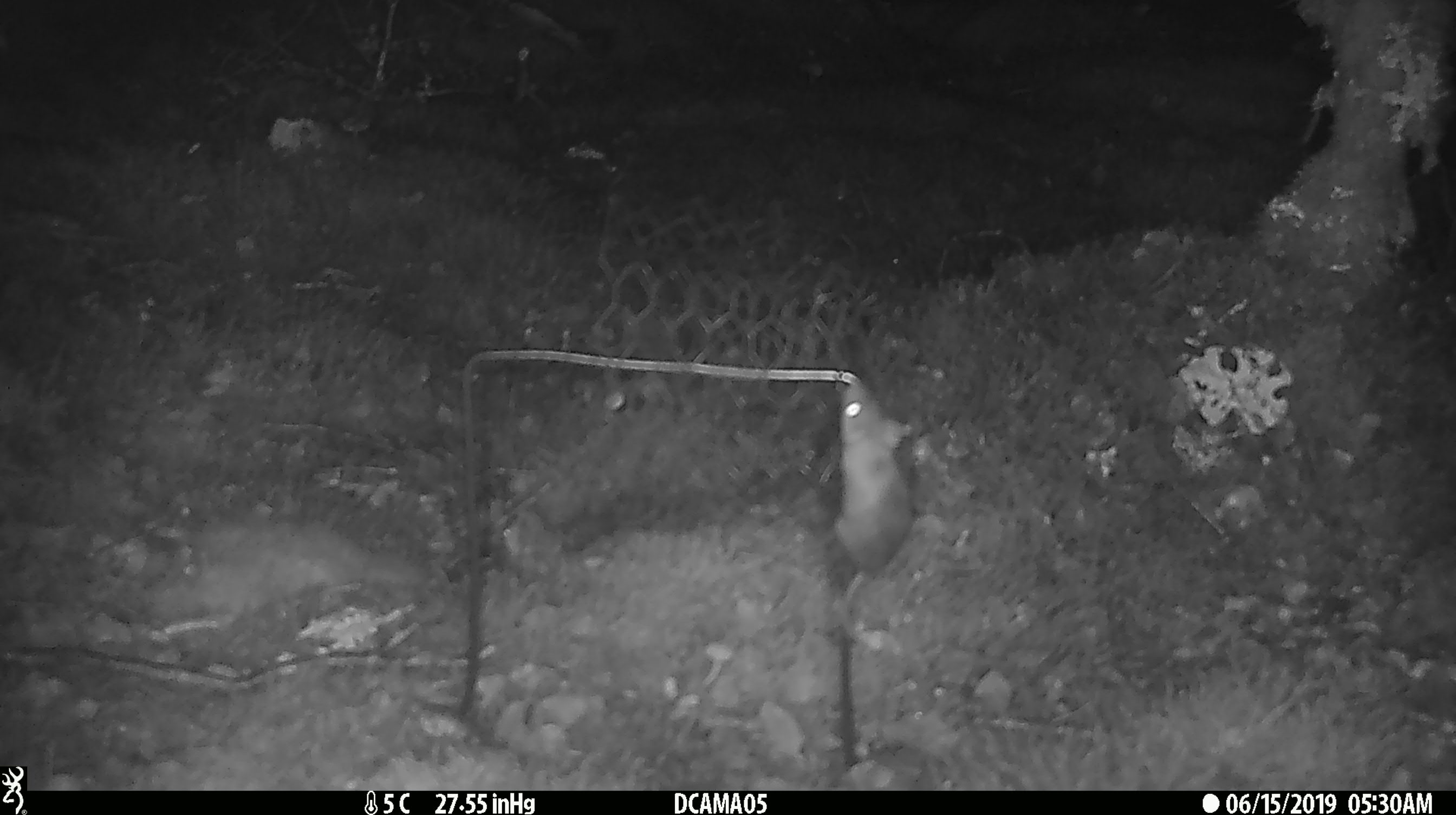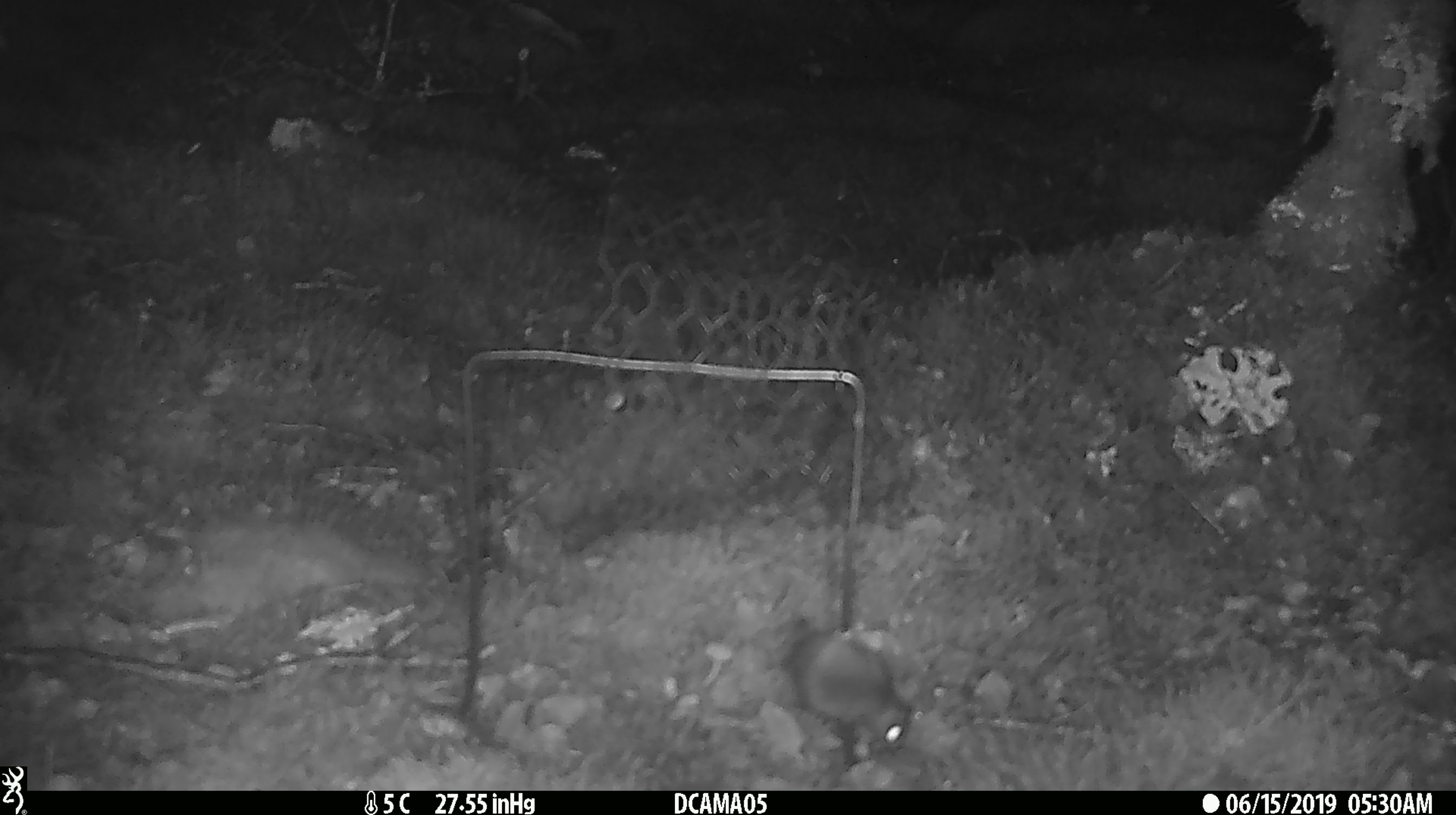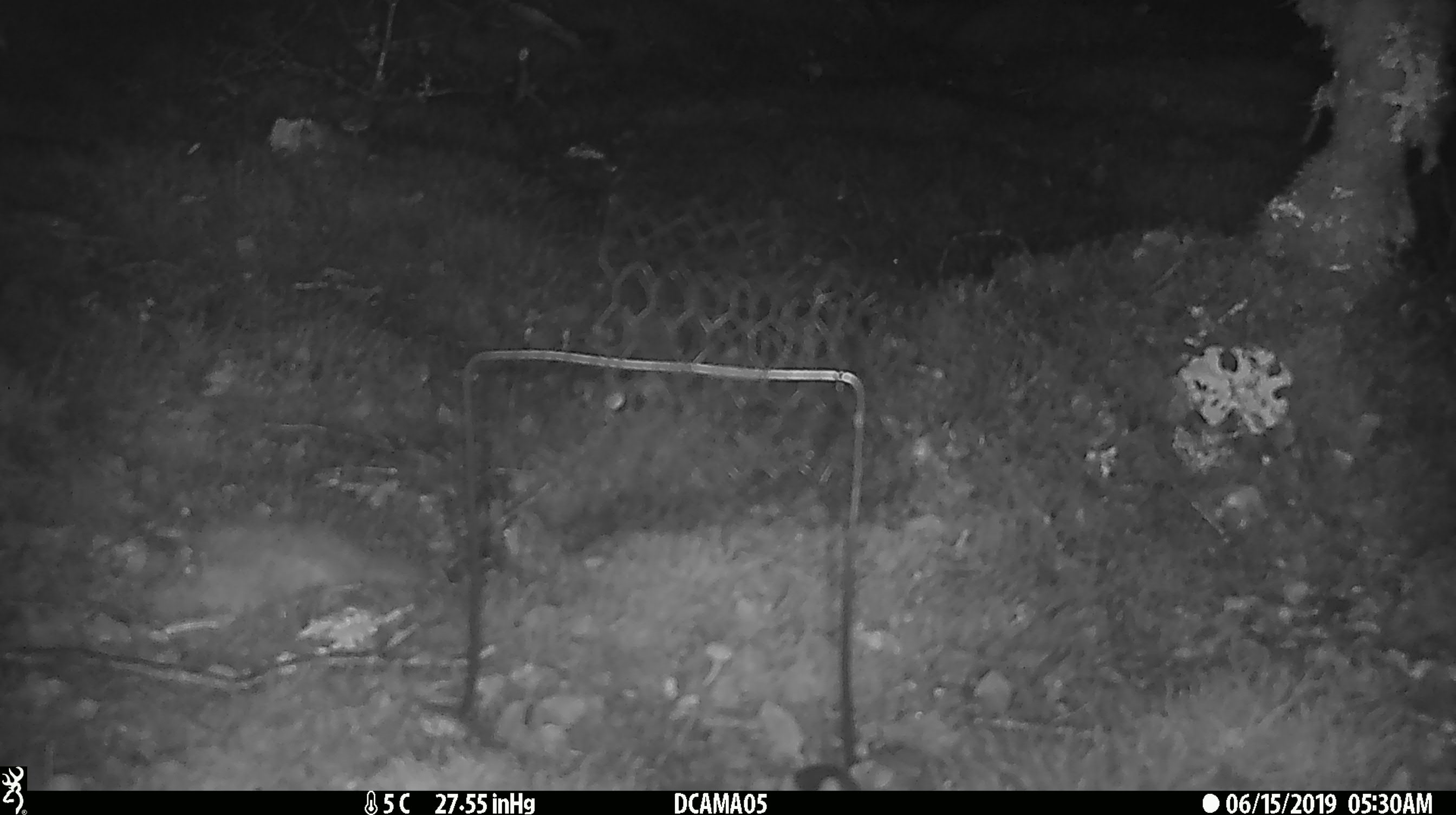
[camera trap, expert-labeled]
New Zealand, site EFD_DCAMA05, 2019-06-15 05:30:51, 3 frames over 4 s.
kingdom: Animalia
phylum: Chordata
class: Mammalia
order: Rodentia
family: Muridae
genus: Mus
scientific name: Mus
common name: mouse